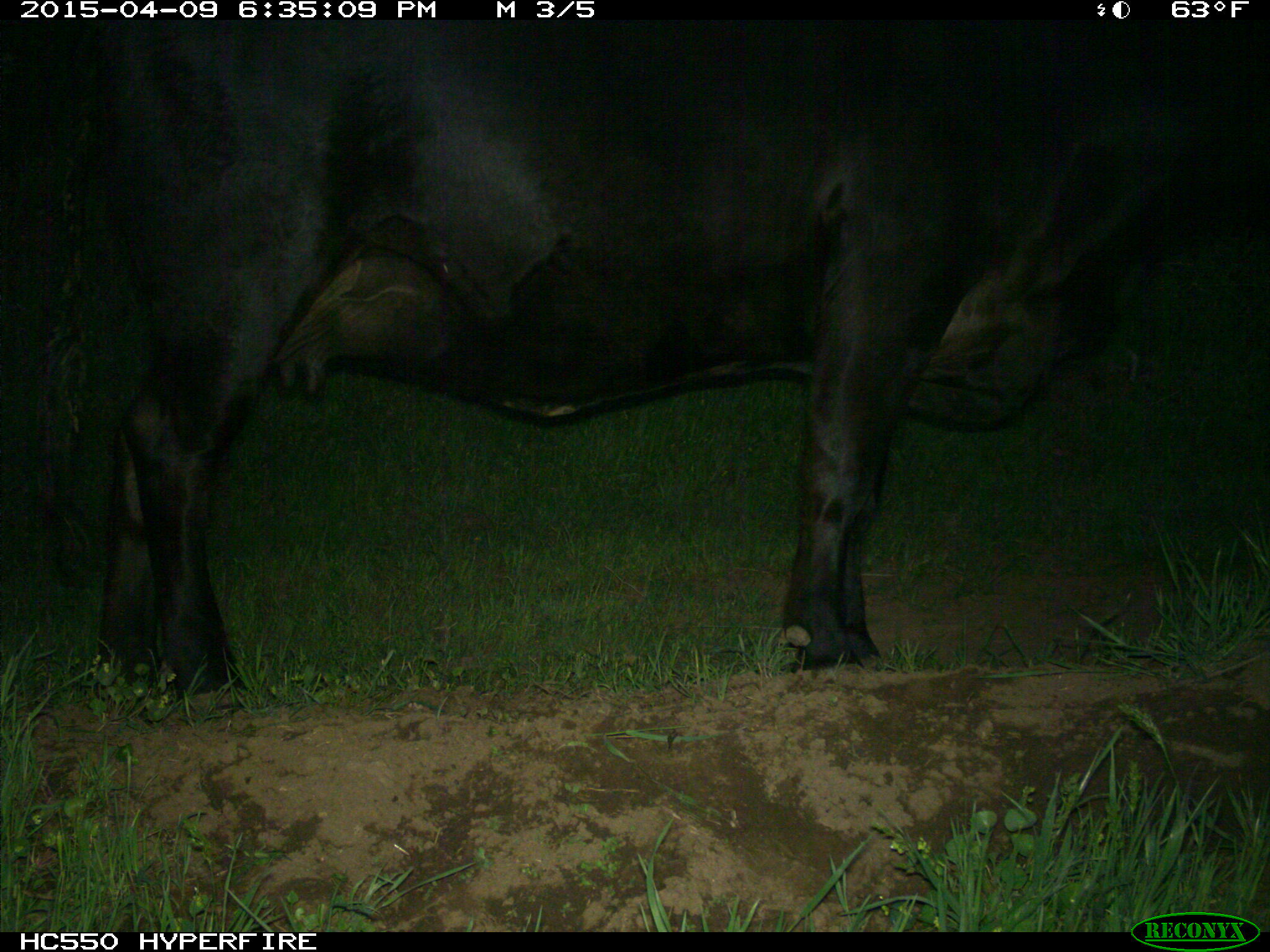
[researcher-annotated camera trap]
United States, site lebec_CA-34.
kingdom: Animalia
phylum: Chordata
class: Mammalia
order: Artiodactyla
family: Bovidae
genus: Bos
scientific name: Bos taurus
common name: domestic cow